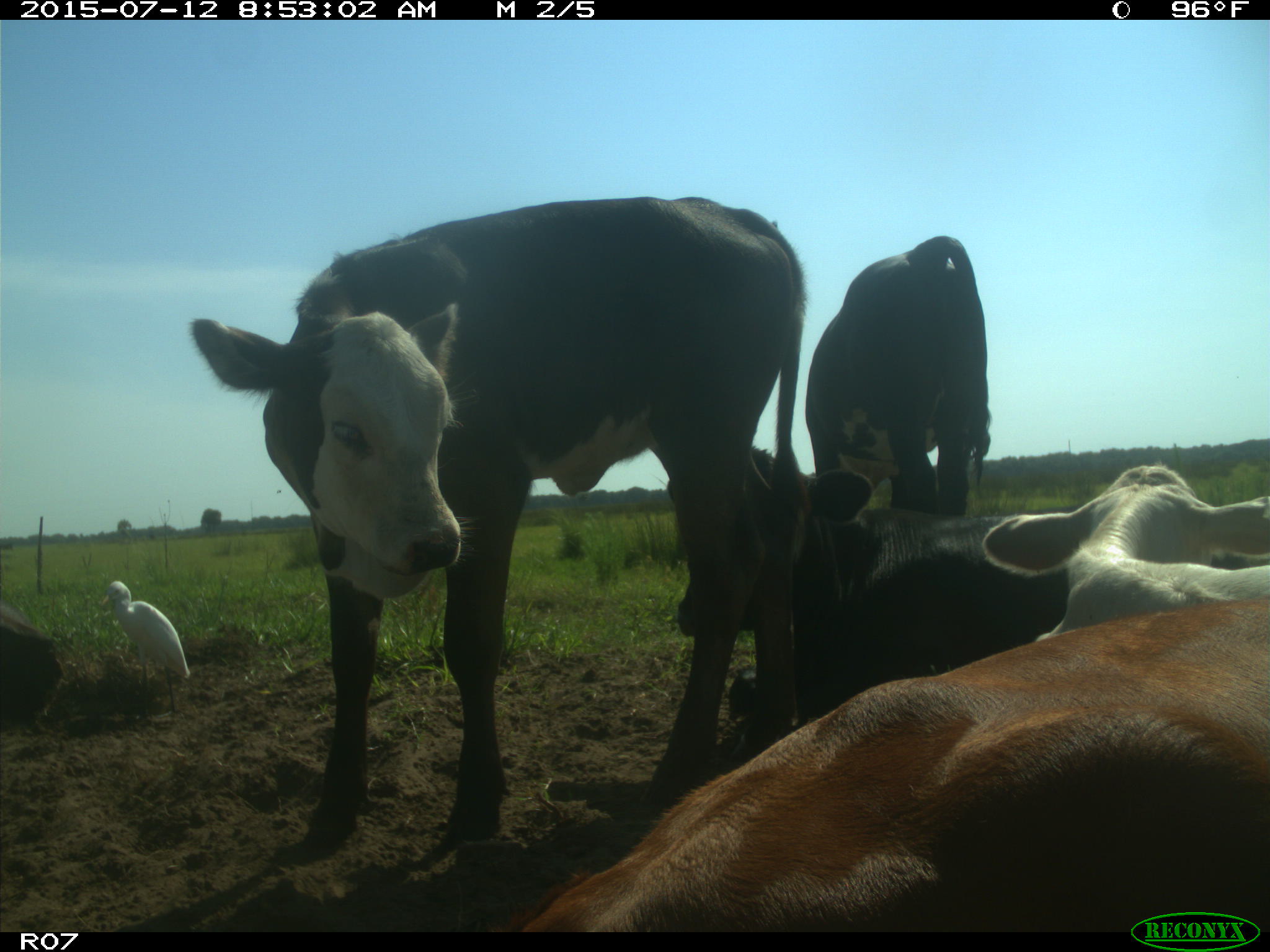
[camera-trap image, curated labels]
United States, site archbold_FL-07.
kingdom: Animalia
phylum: Chordata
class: Mammalia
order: Artiodactyla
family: Bovidae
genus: Bos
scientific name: Bos taurus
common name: domestic cow